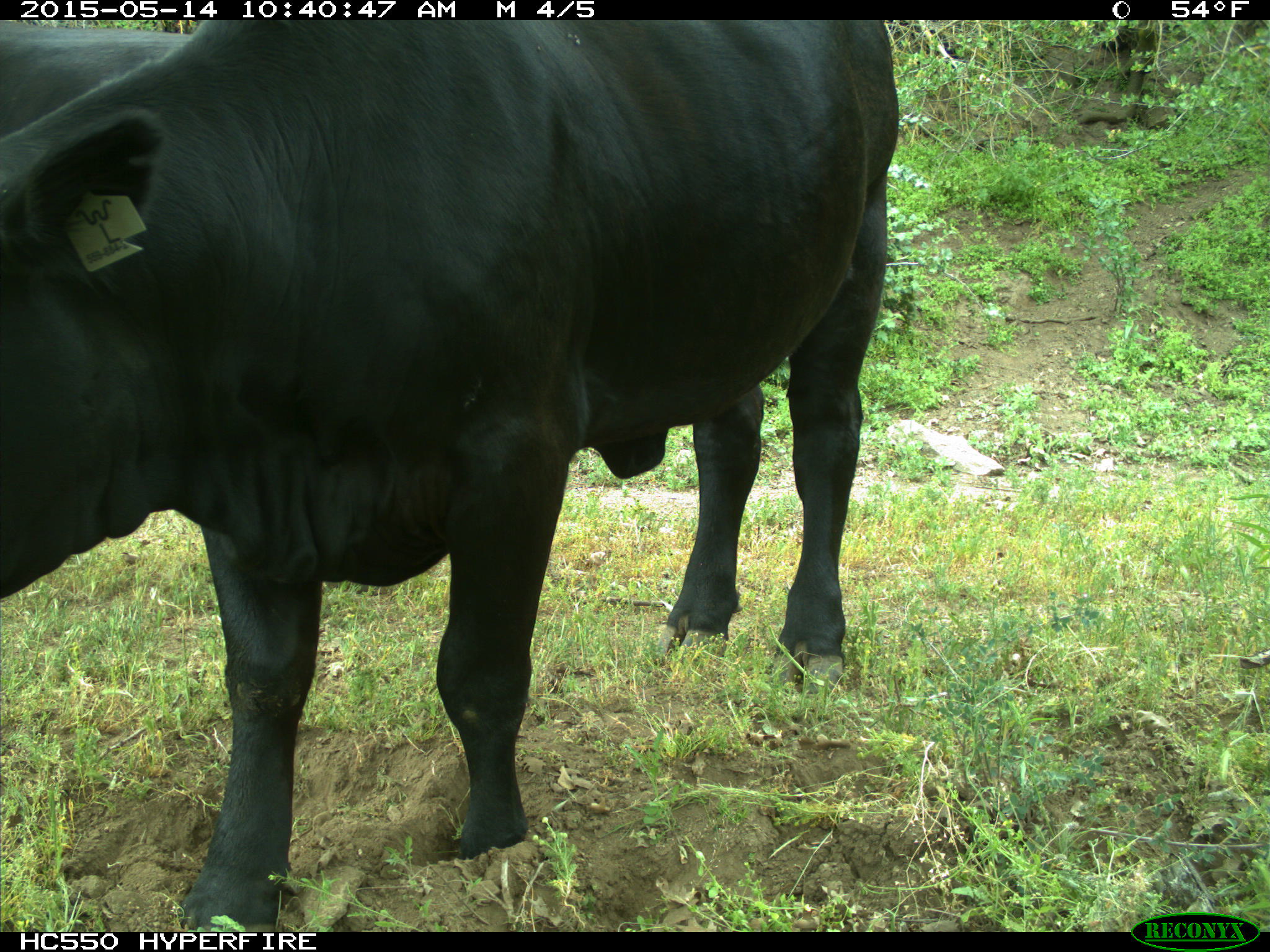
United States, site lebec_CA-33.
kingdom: Animalia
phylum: Chordata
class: Mammalia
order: Artiodactyla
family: Bovidae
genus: Bos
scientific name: Bos taurus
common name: domestic cow